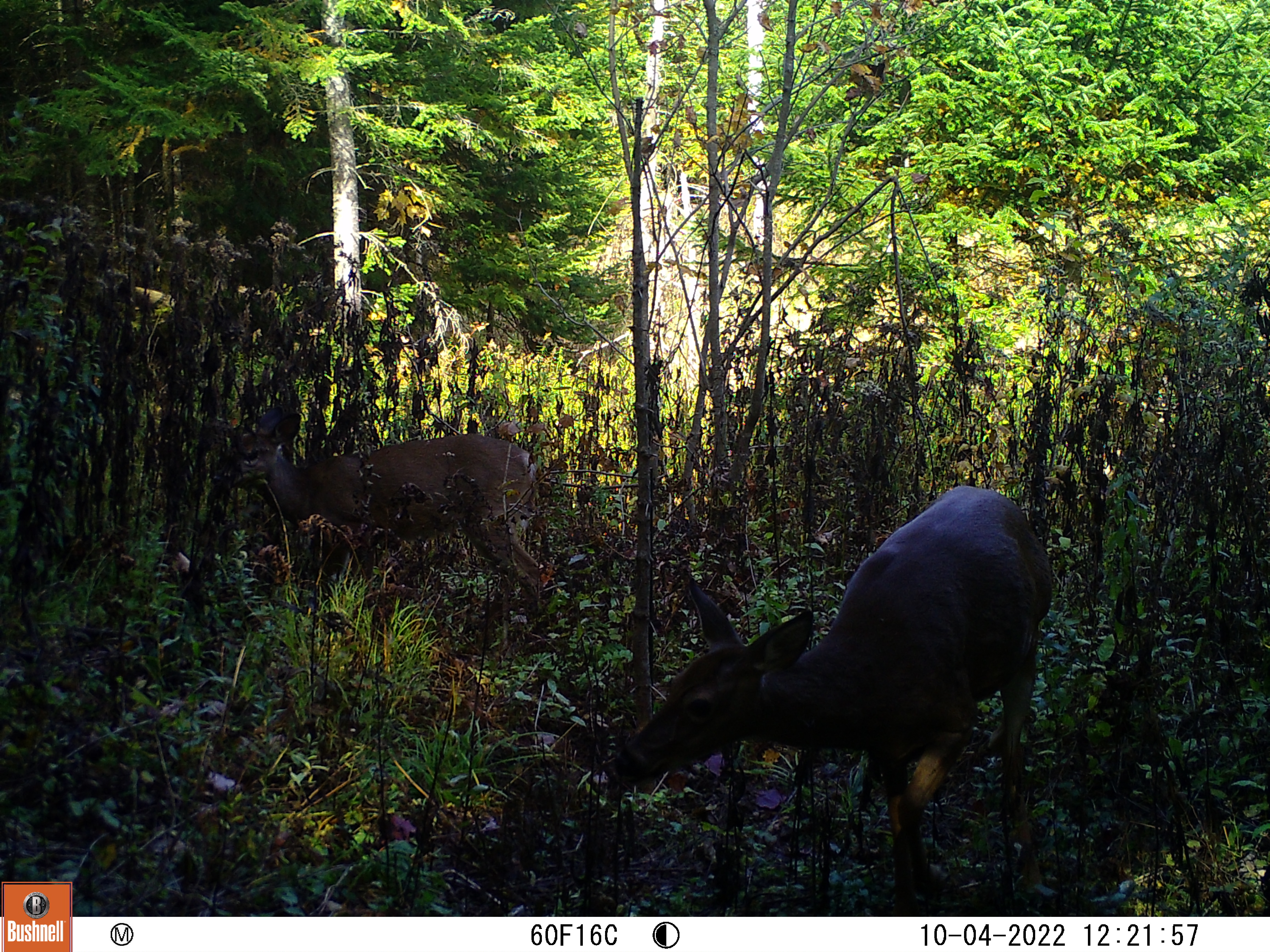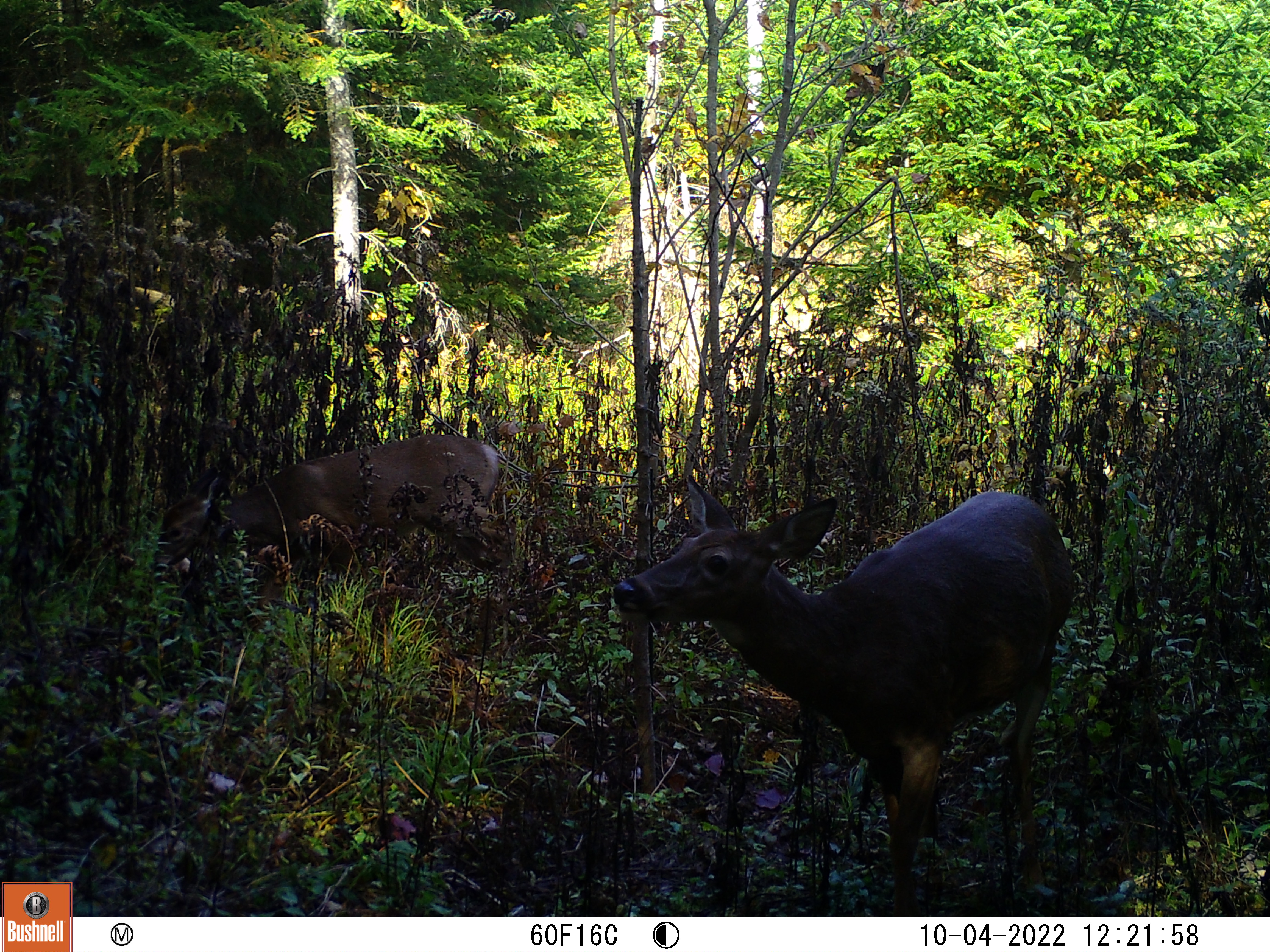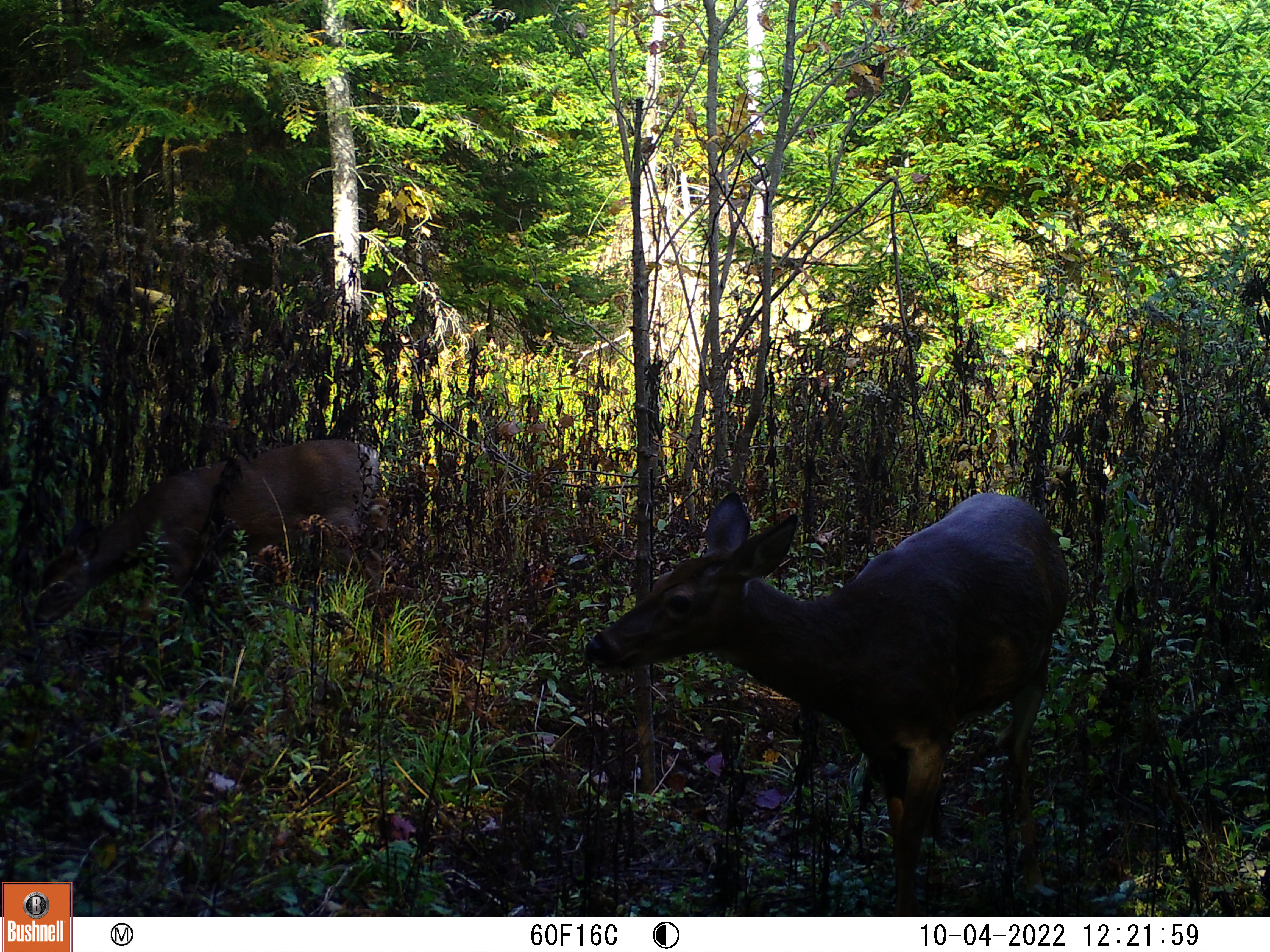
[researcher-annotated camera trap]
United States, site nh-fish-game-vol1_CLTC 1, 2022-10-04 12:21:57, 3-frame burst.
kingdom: Animalia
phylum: Chordata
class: Mammalia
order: Artiodactyla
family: Cervidae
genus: Odocoileus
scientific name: Odocoileus virginianus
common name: white-tailed deer